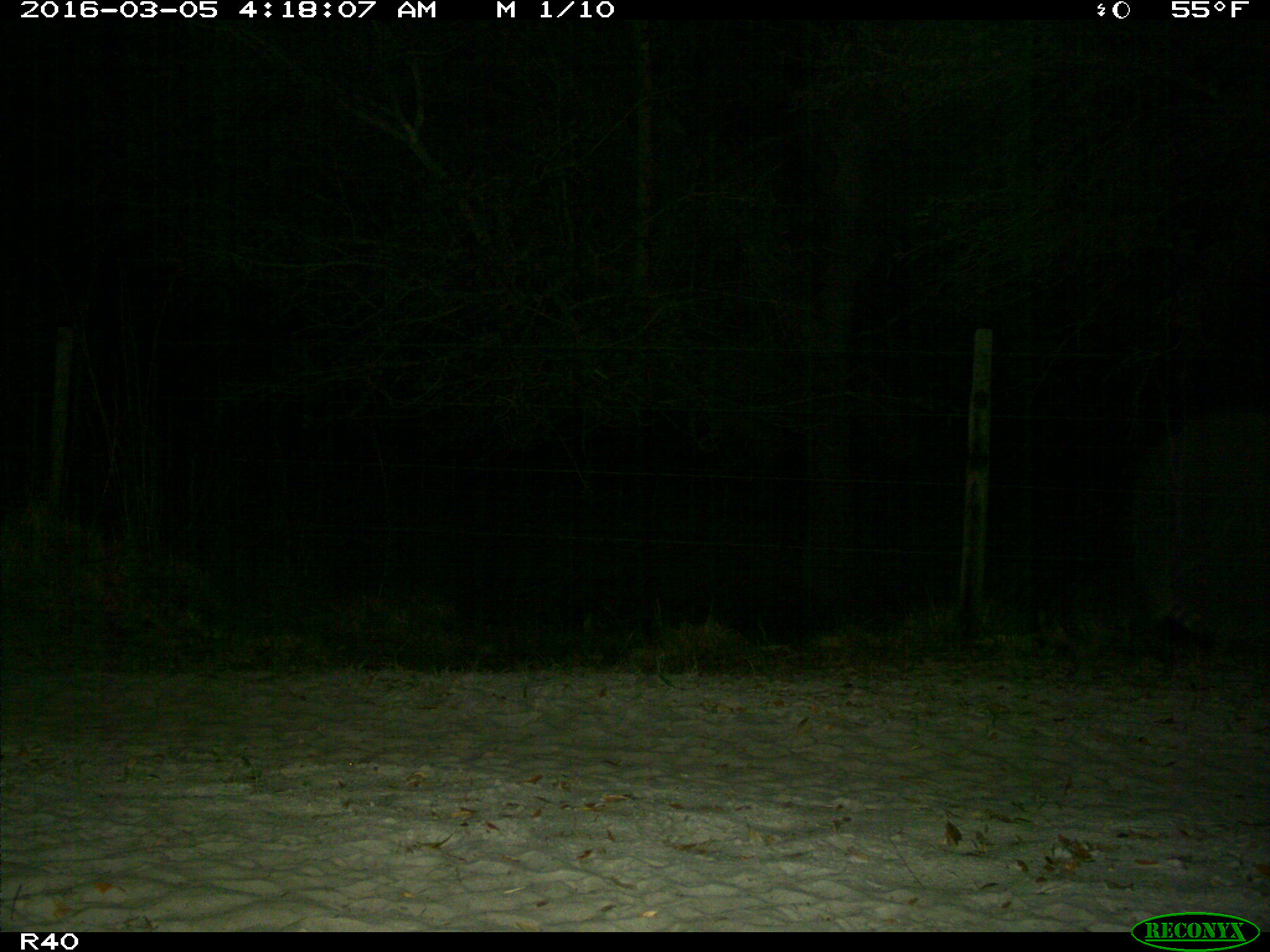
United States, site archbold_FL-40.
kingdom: Animalia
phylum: Chordata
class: Mammalia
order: Carnivora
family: Procyonidae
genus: Procyon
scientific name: Procyon lotor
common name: common raccoon